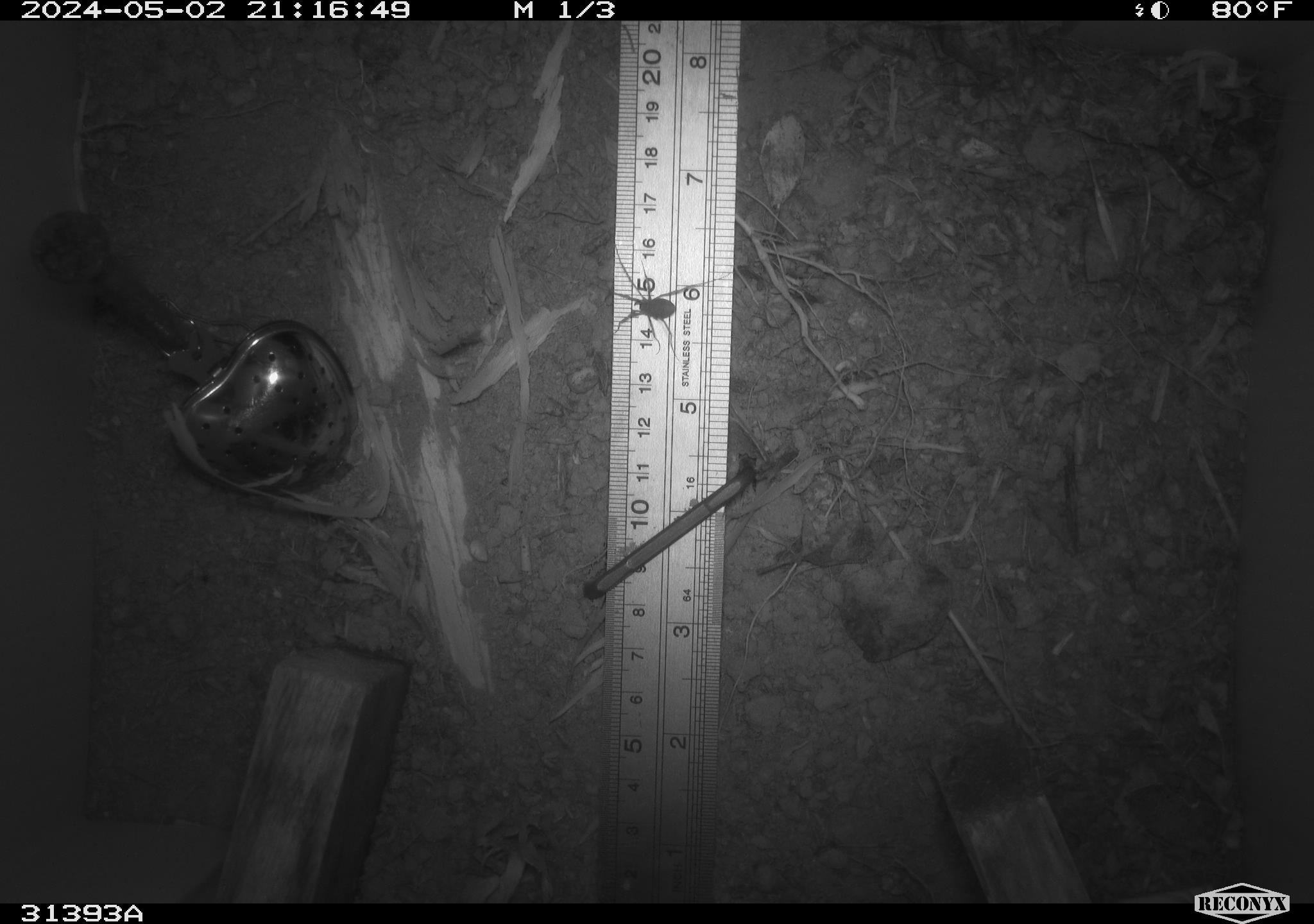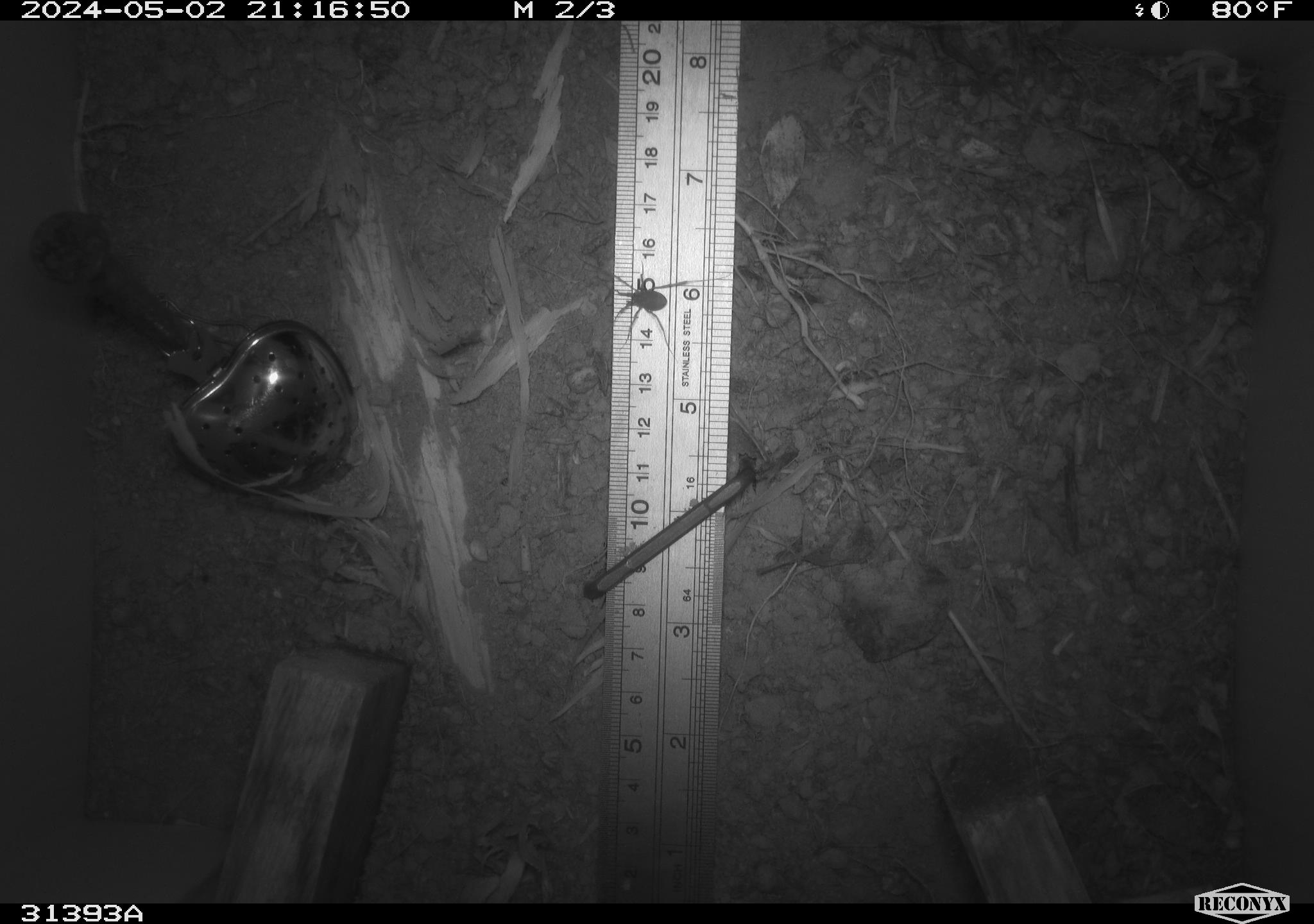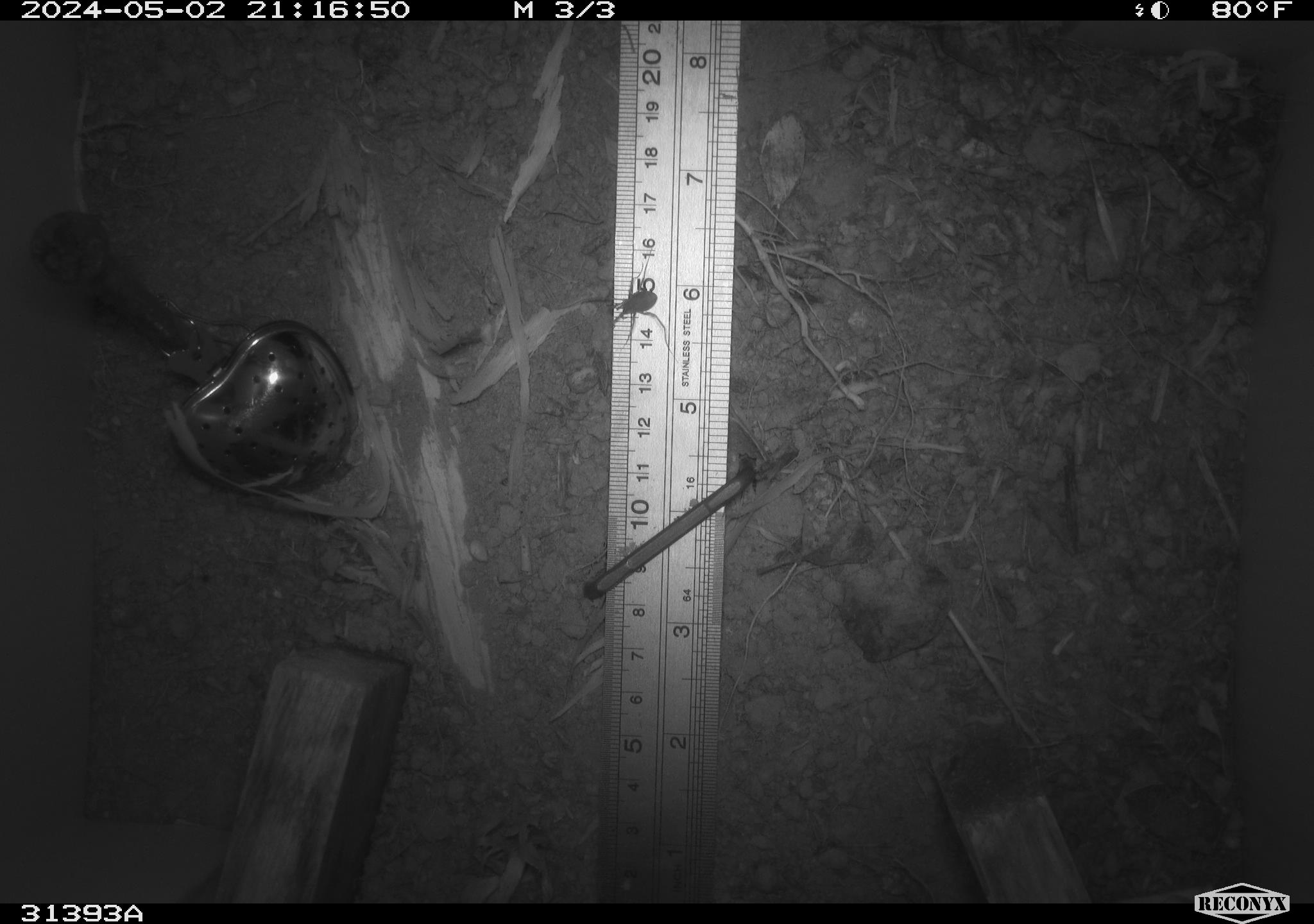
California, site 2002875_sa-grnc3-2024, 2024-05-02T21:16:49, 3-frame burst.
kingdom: Animalia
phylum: Arthropoda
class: Insecta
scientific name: Insecta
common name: insect